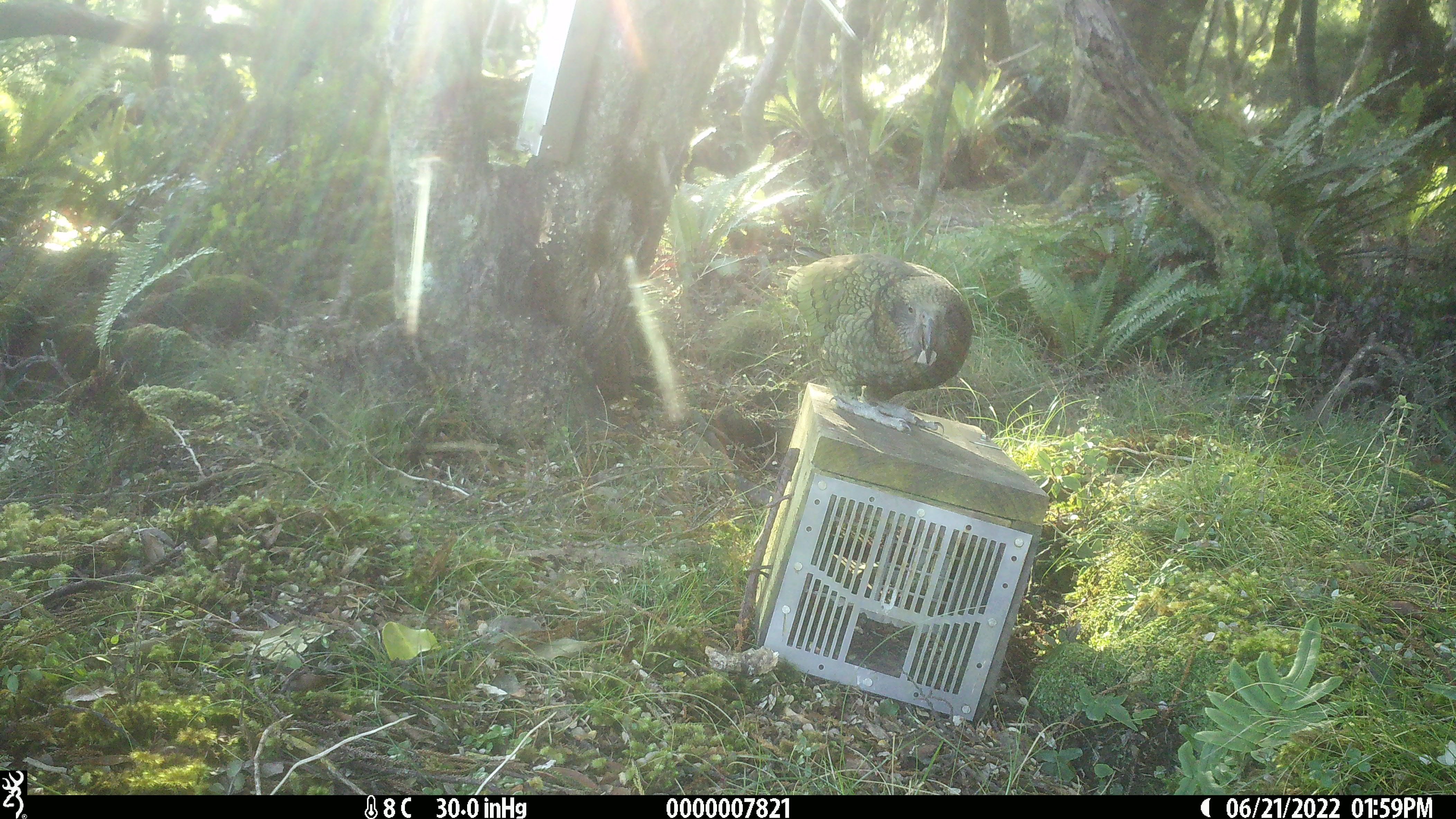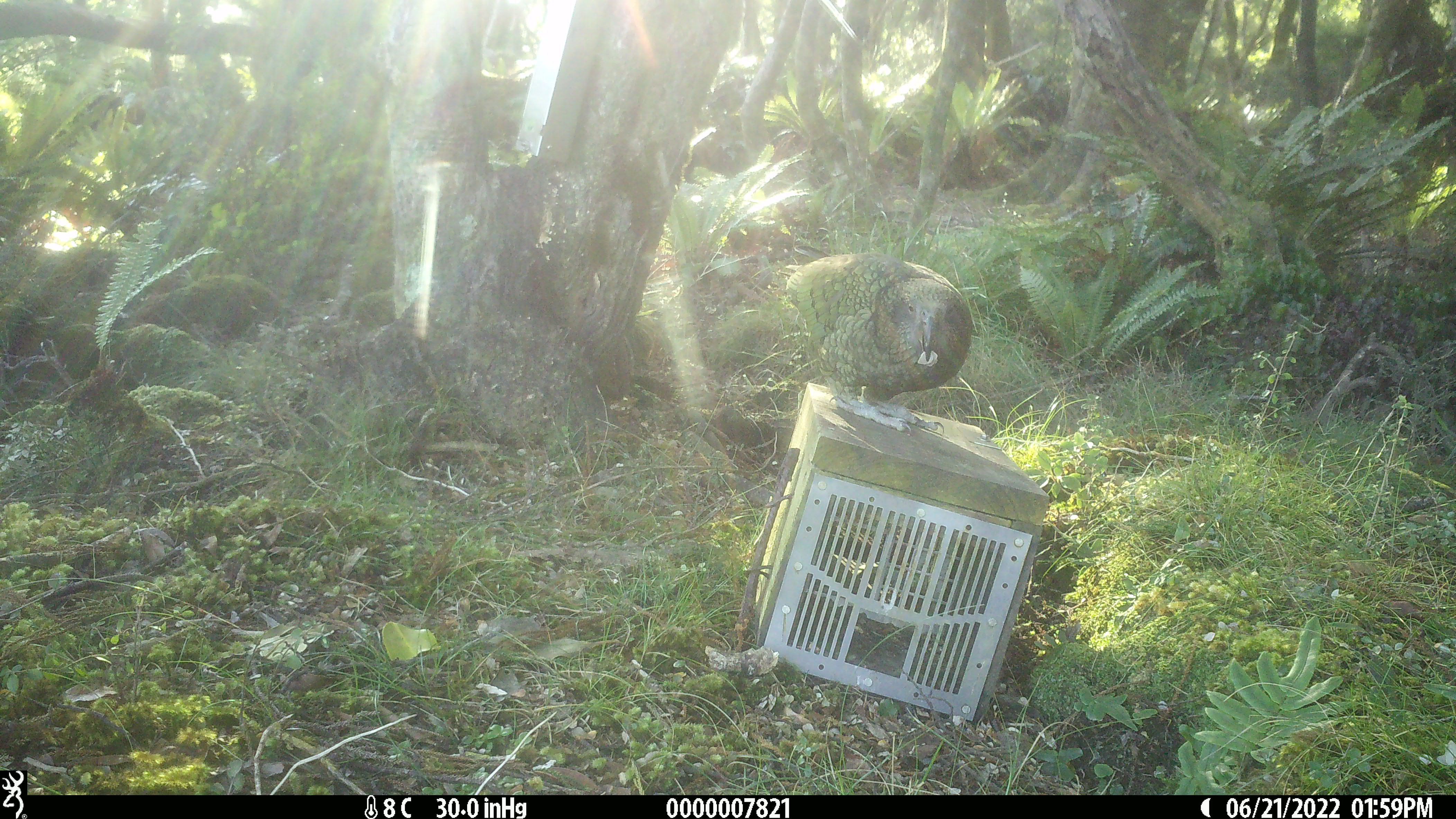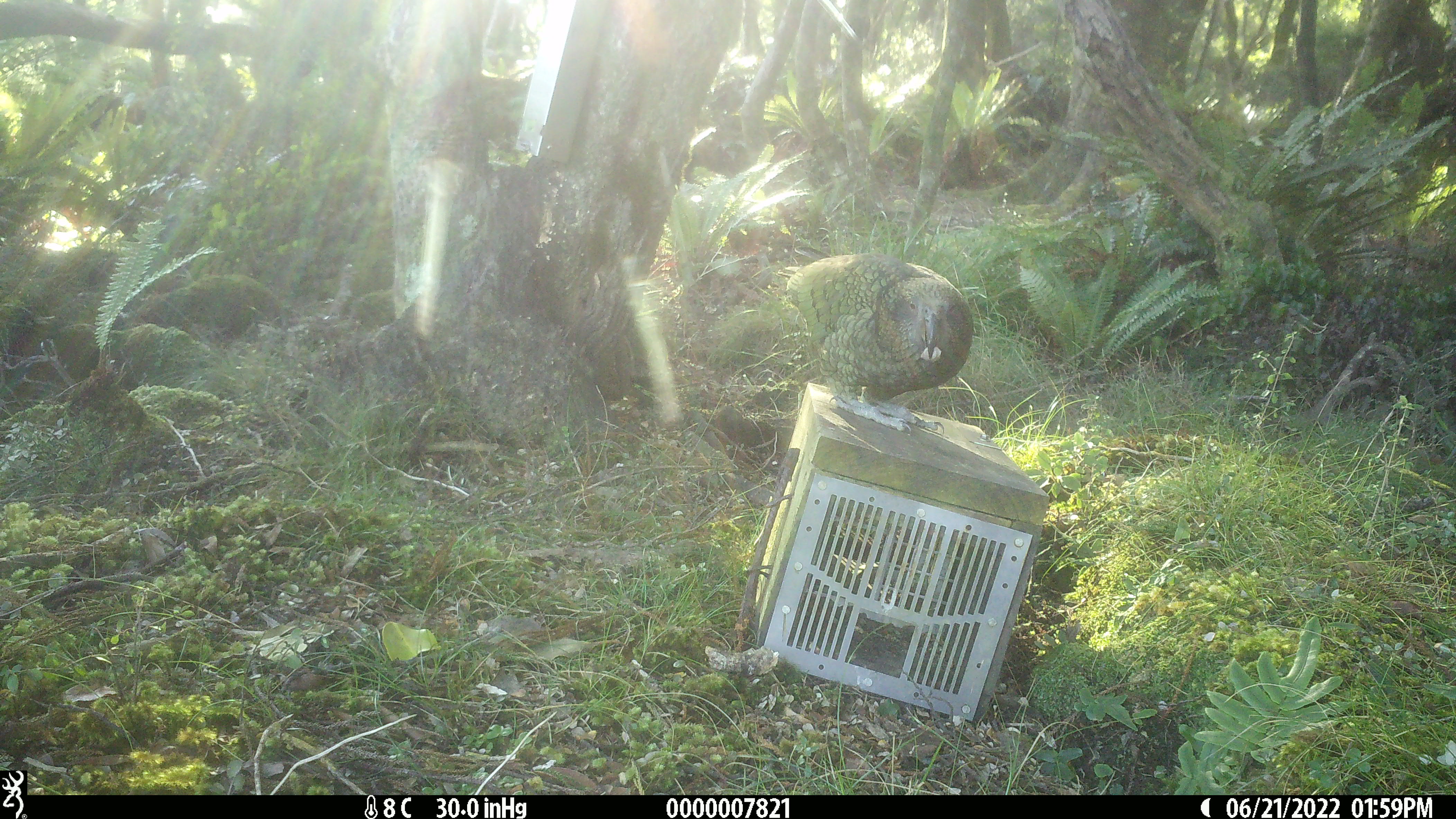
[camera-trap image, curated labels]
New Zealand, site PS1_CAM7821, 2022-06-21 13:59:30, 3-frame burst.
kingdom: Animalia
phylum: Chordata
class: Aves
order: Psittaciformes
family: Strigopidae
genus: Nestor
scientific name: Nestor notabilis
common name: kea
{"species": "kea (Nestor notabilis)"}